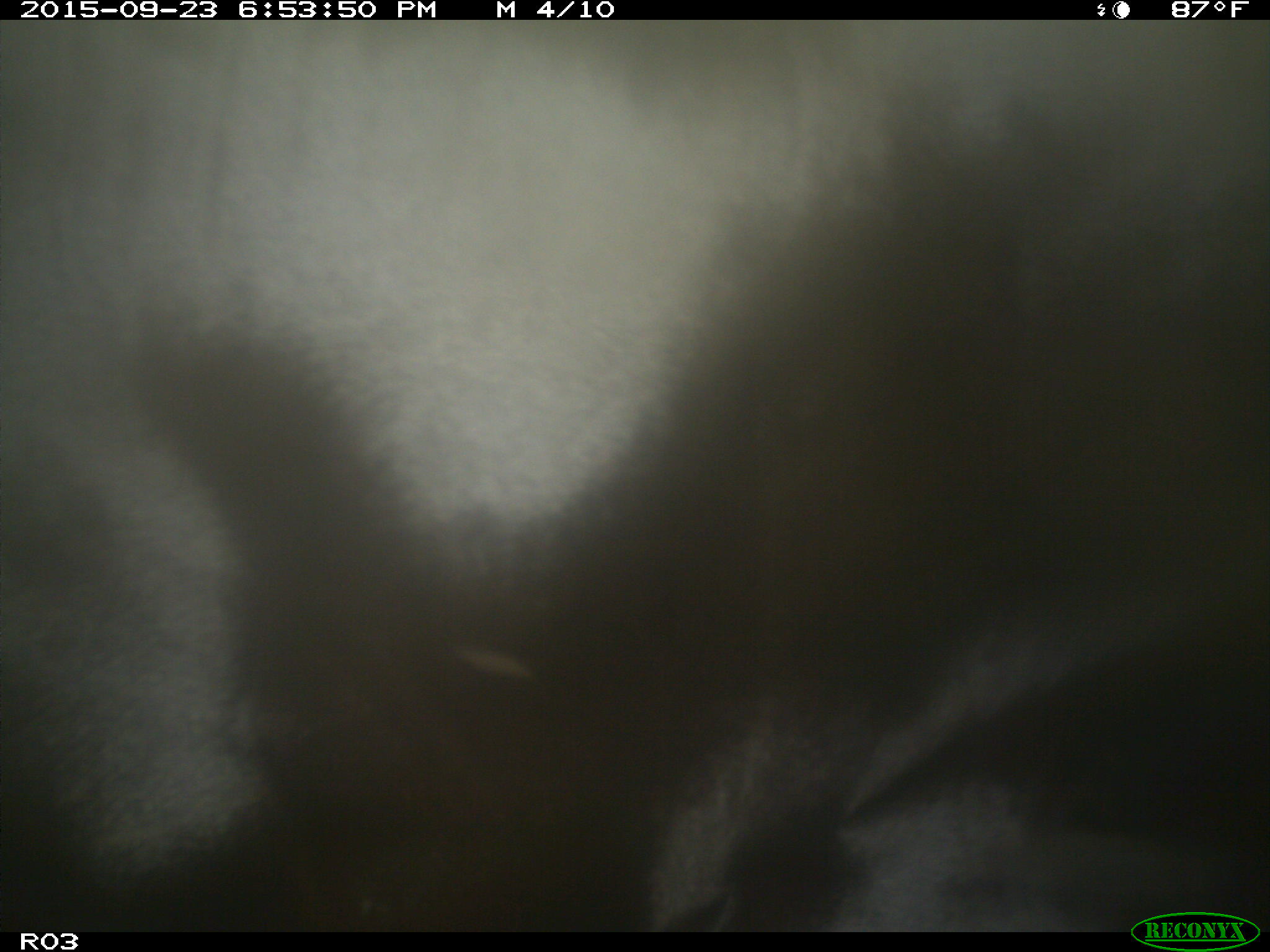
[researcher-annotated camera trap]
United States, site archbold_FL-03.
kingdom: Animalia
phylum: Chordata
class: Mammalia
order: Artiodactyla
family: Bovidae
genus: Bos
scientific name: Bos taurus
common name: domestic cow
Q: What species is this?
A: Bos taurus (domestic cow).